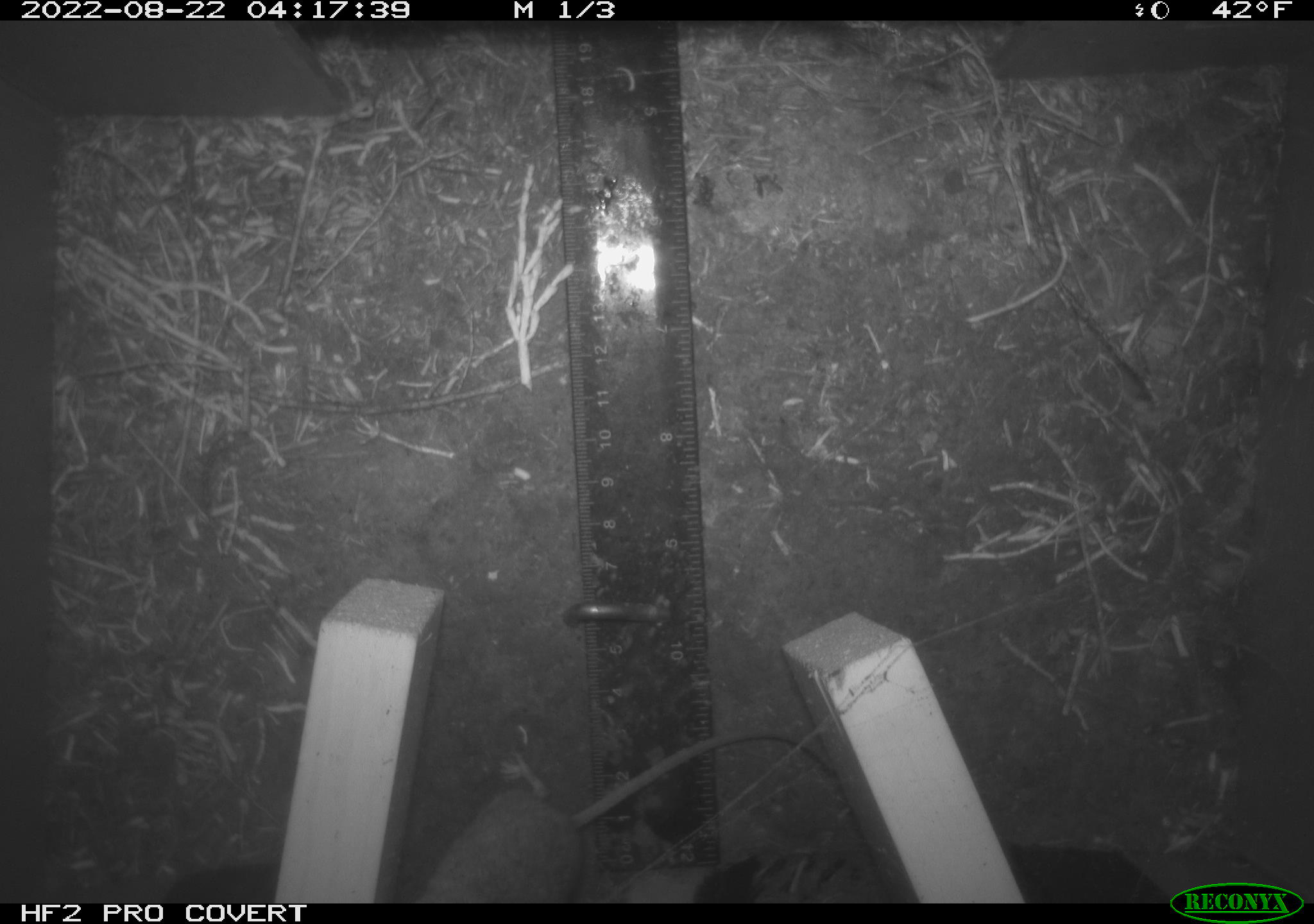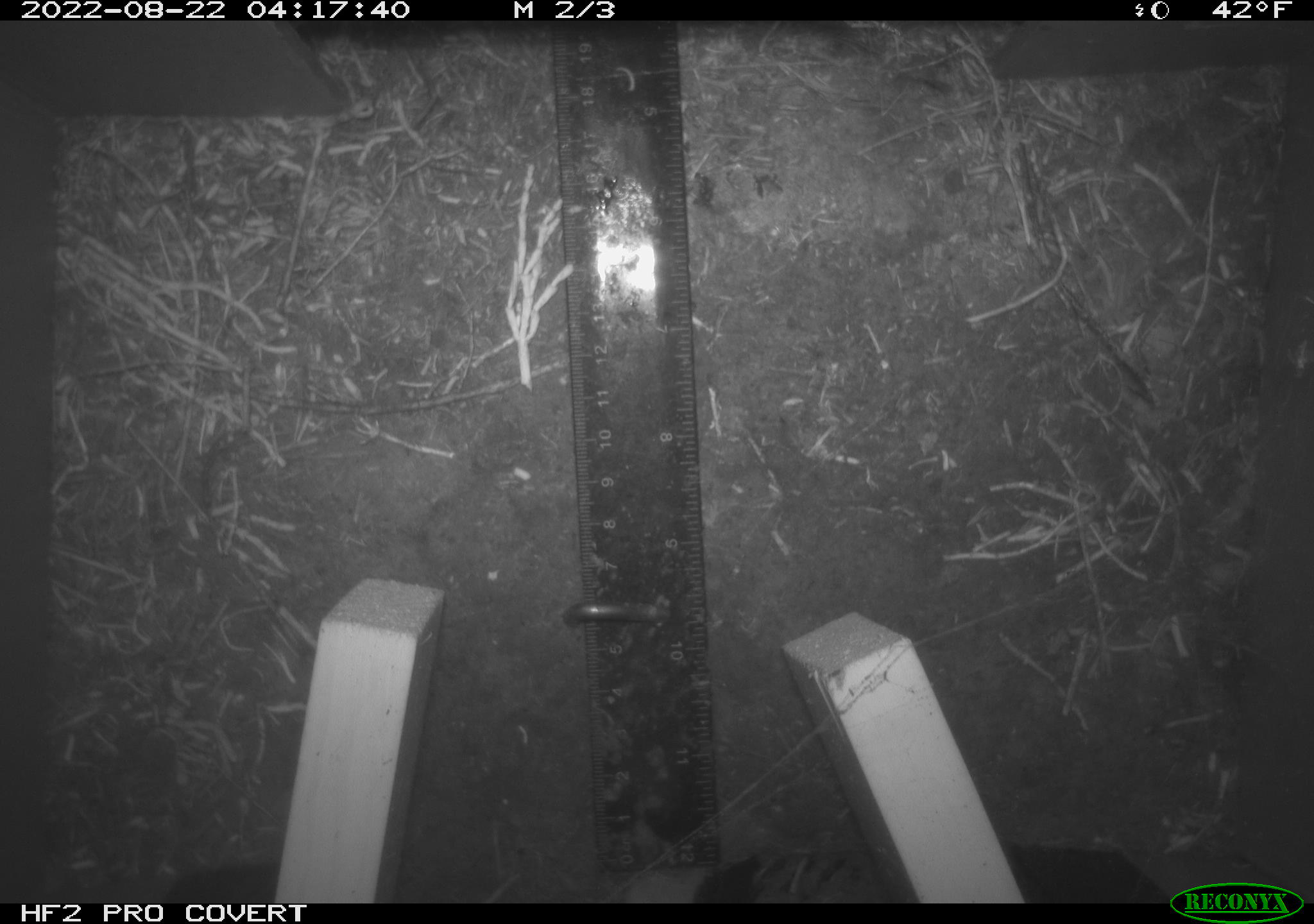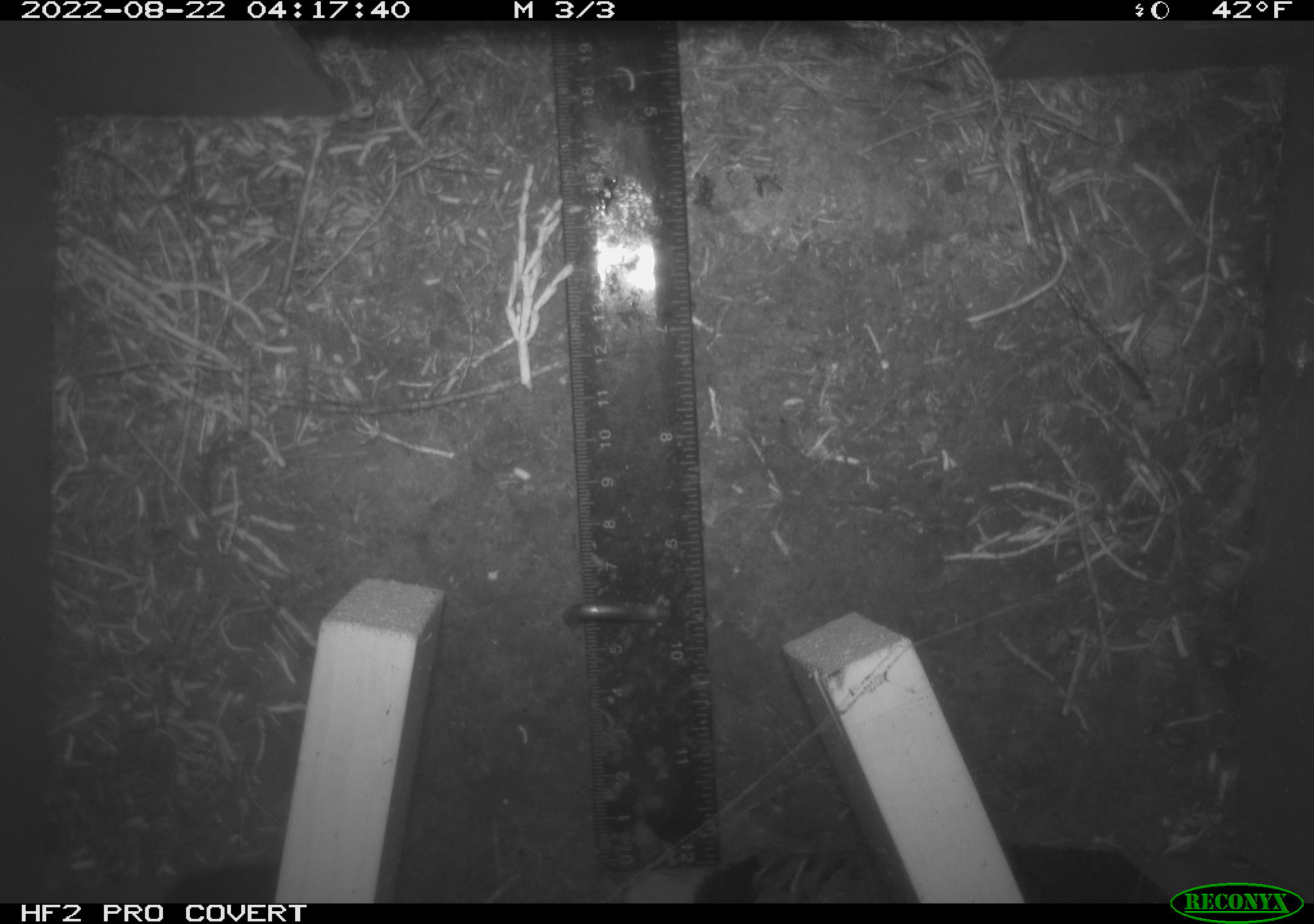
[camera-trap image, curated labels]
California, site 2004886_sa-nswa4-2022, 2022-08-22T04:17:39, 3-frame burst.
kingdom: Animalia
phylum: Chordata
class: Mammalia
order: Rodentia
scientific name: Rodentia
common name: rodent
Rodent (Rodentia).